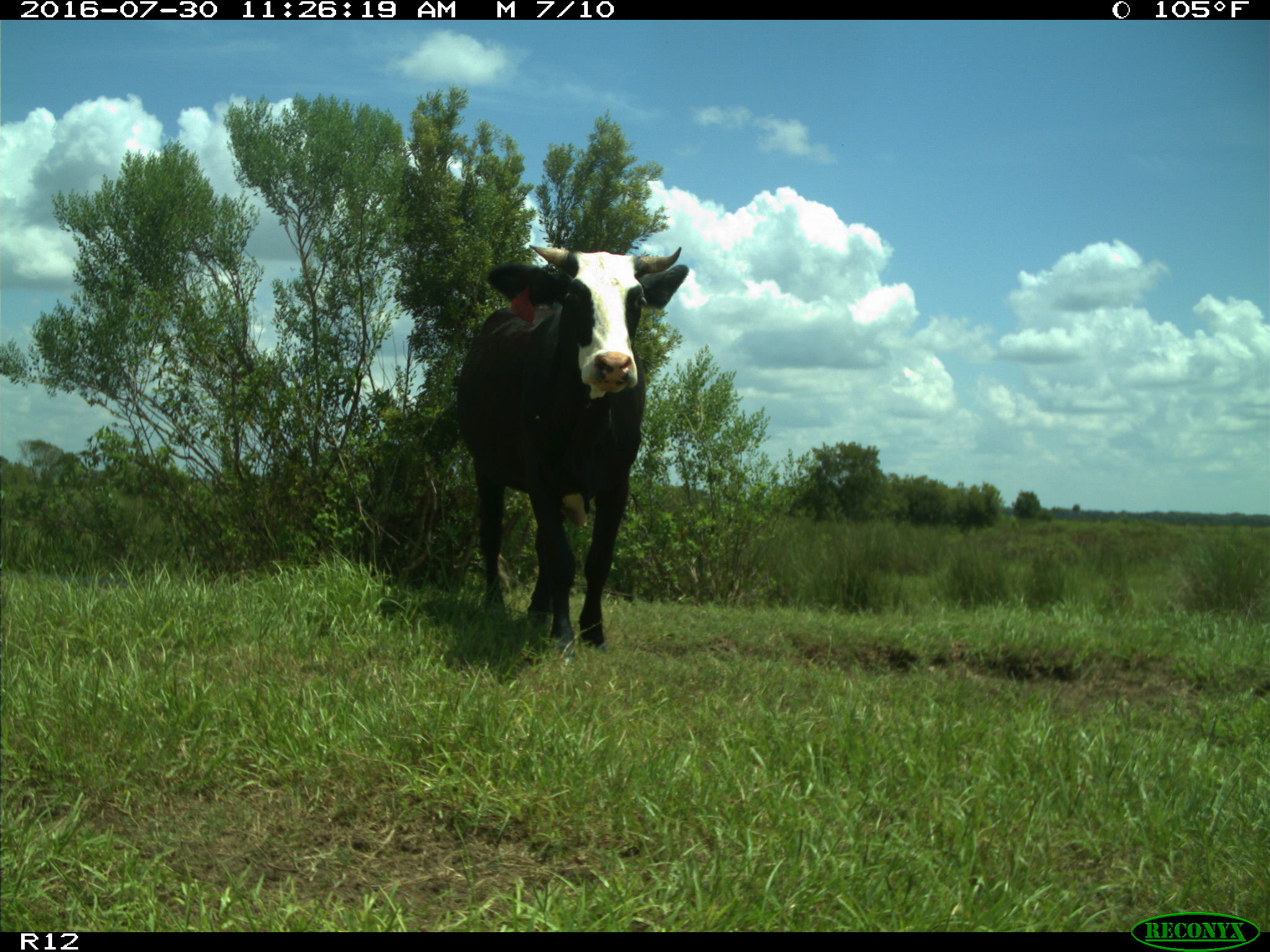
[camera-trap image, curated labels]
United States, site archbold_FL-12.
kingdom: Animalia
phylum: Chordata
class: Mammalia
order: Artiodactyla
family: Bovidae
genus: Bos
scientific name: Bos taurus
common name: domestic cow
Bos taurus (domestic cow).